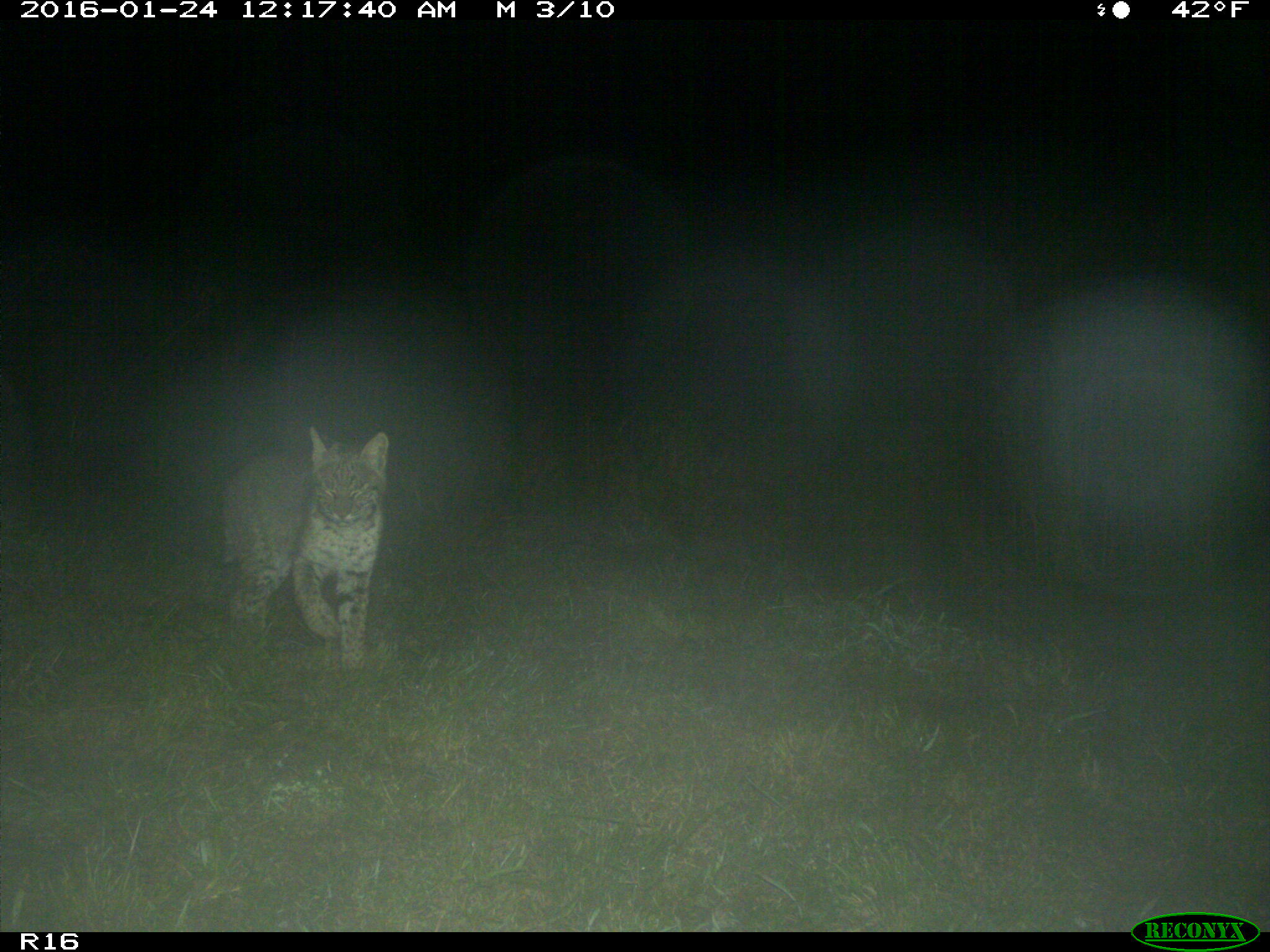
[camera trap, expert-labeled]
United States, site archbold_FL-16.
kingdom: Animalia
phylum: Chordata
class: Mammalia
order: Carnivora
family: Felidae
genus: Lynx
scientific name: Lynx rufus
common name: bobcat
Lynx rufus (bobcat).